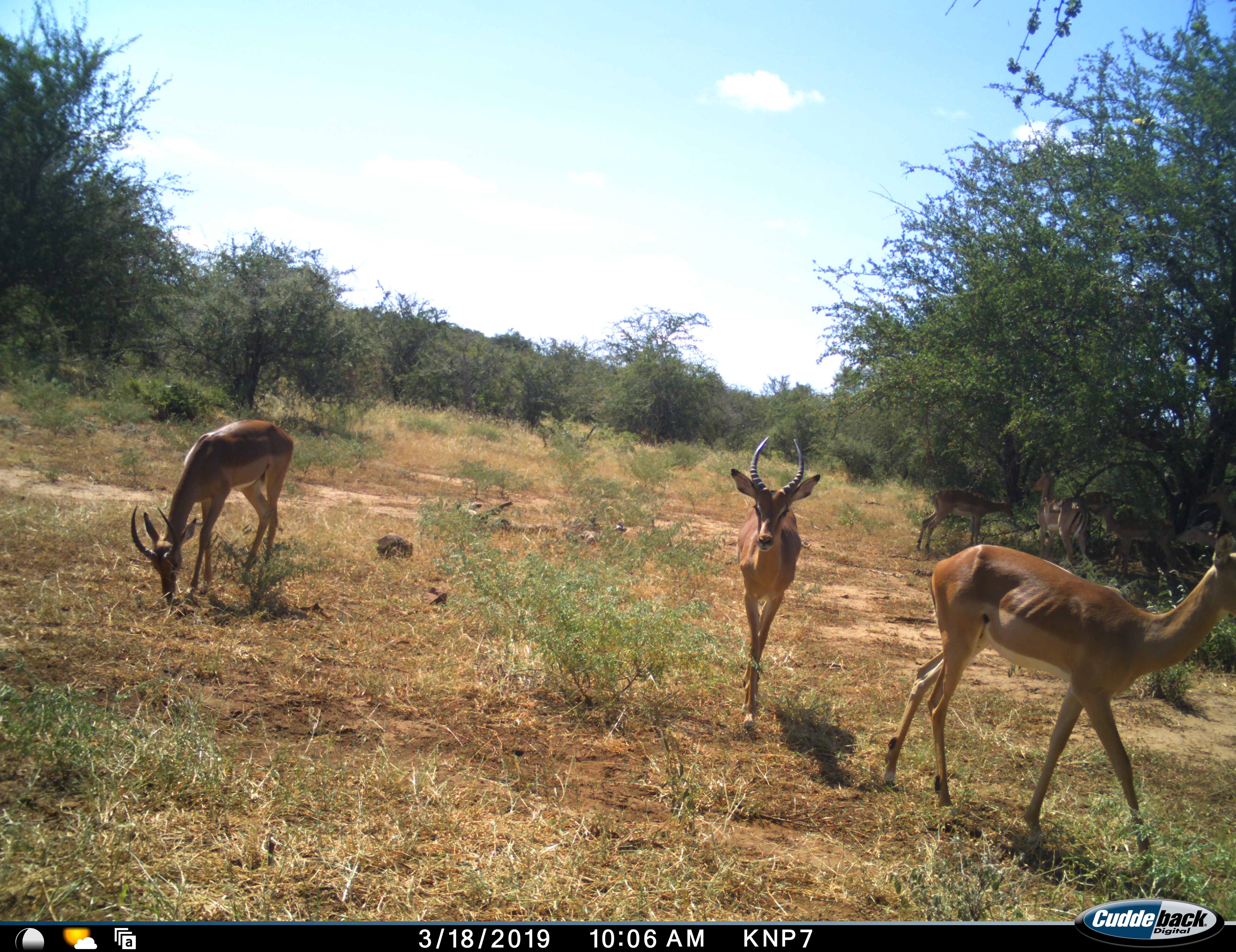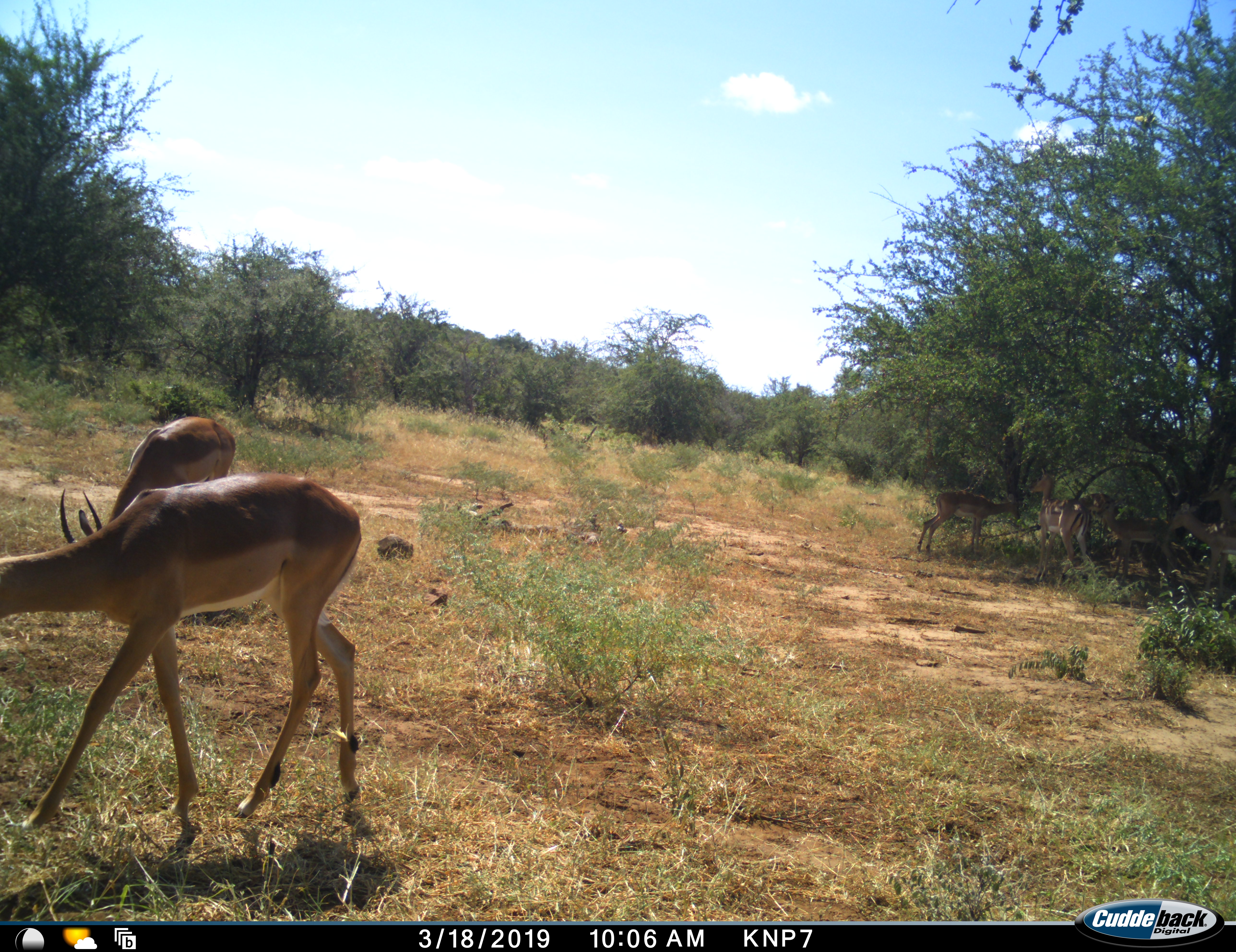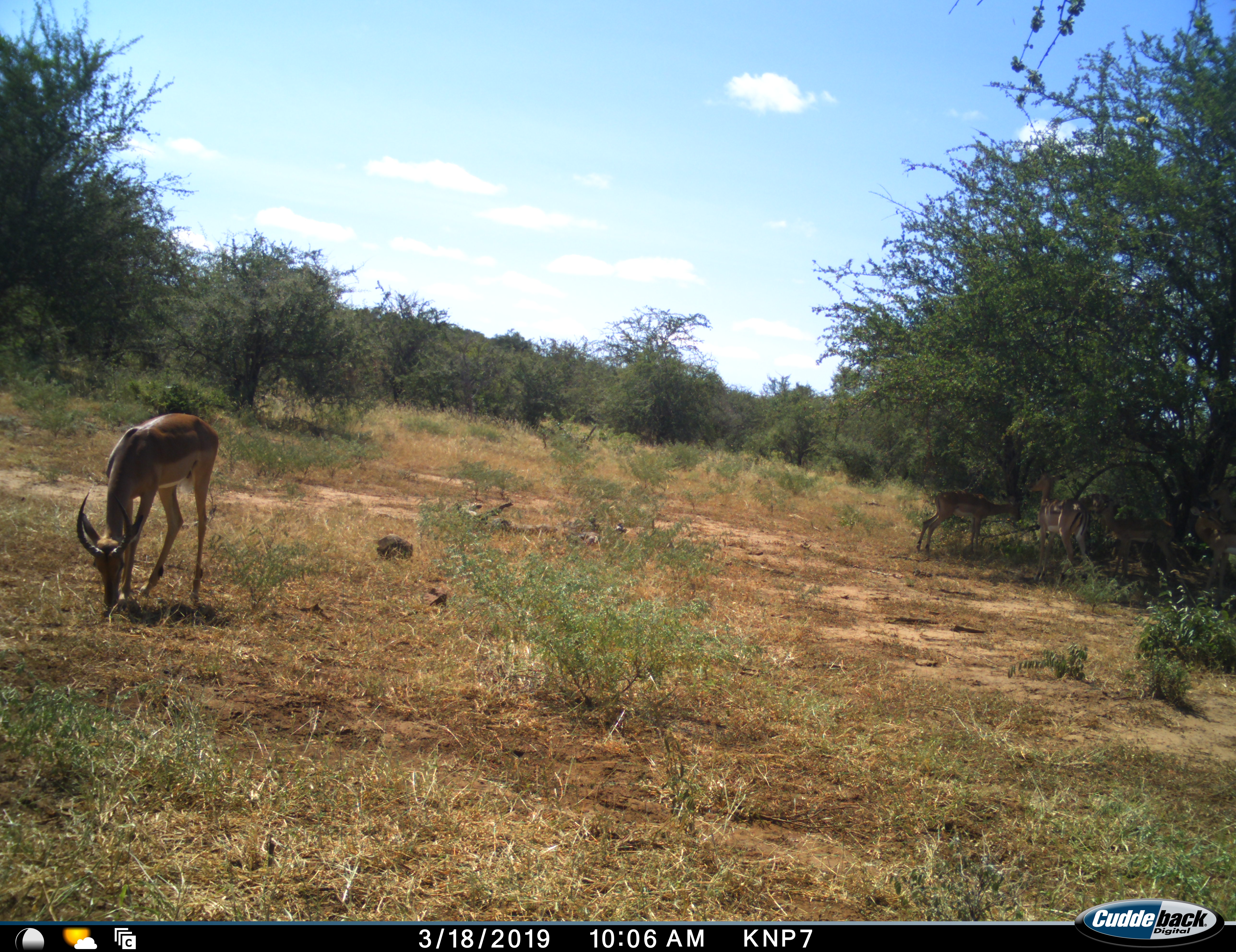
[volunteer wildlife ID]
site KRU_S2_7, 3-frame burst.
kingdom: Animalia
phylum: Chordata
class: Mammalia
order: Artiodactyla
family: Bovidae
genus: Aepyceros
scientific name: Aepyceros melampus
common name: impala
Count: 6.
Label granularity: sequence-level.